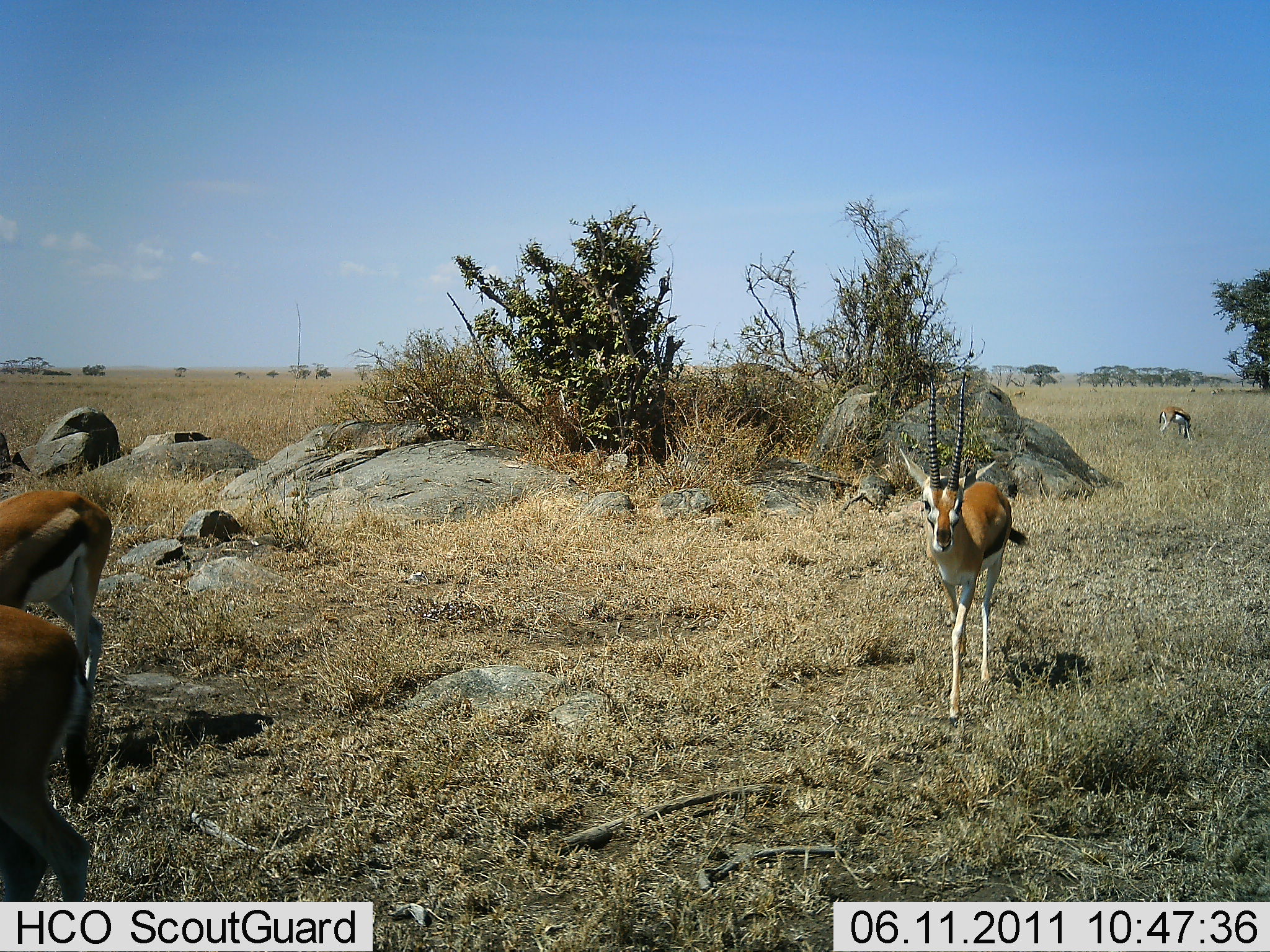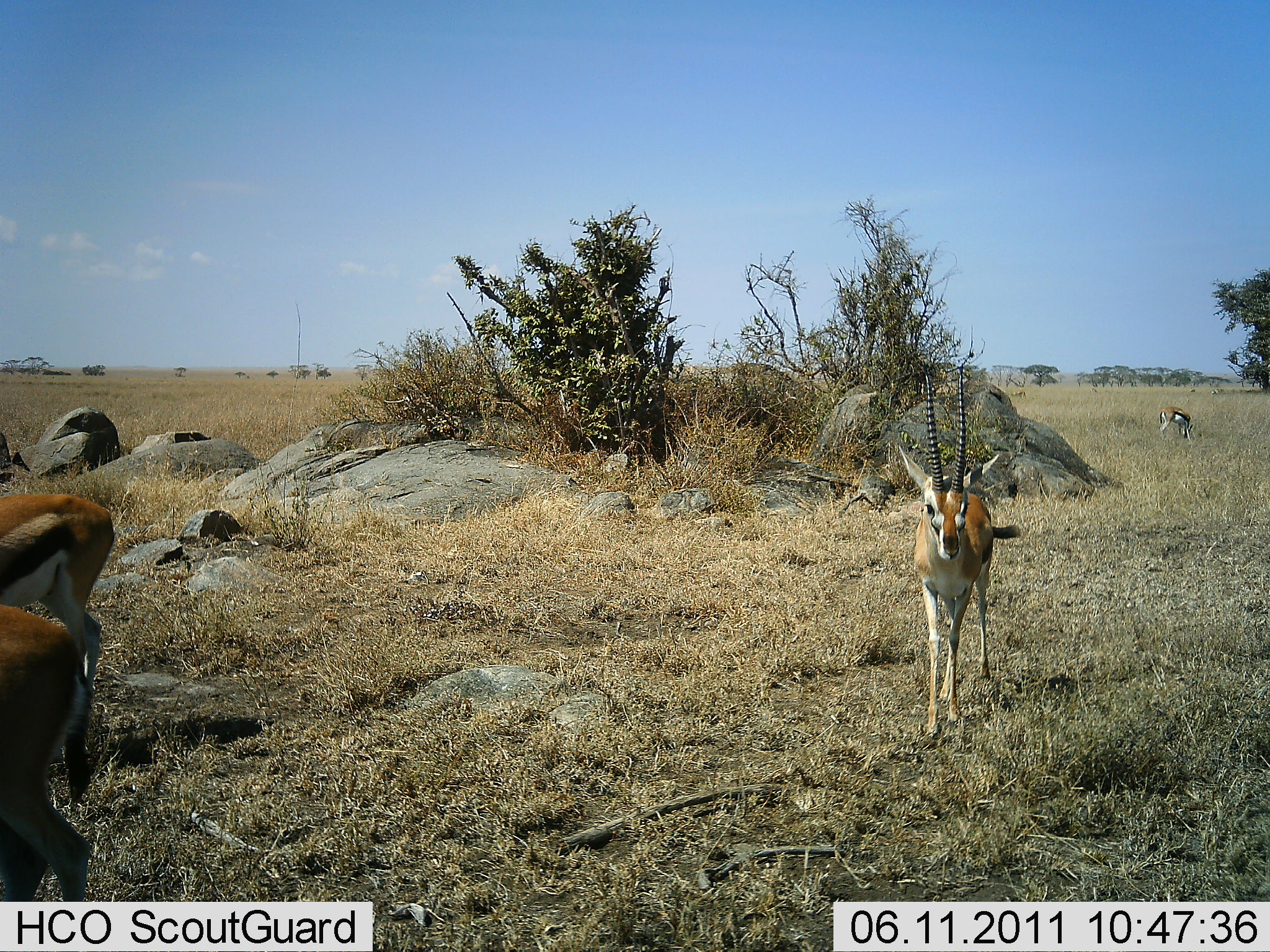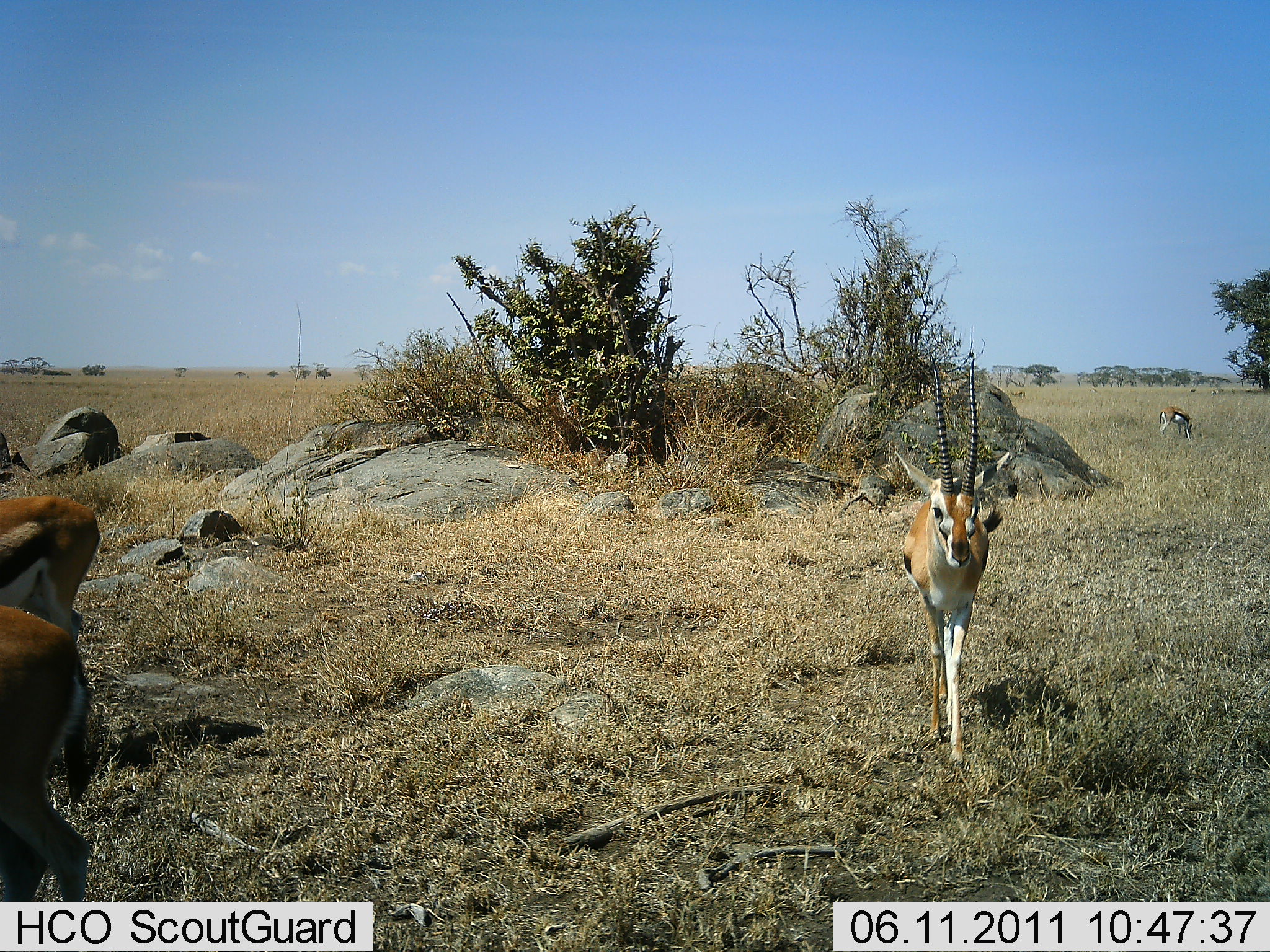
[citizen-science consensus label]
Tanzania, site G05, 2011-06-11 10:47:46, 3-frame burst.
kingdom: Animalia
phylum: Chordata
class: Mammalia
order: Artiodactyla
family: Bovidae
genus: Eudorcas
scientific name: Eudorcas thomsonii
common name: thomson's gazelle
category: gazellethomsons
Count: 4.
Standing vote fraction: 82%.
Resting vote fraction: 0%.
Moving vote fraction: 64%.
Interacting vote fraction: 0%.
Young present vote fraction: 0%.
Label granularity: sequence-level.